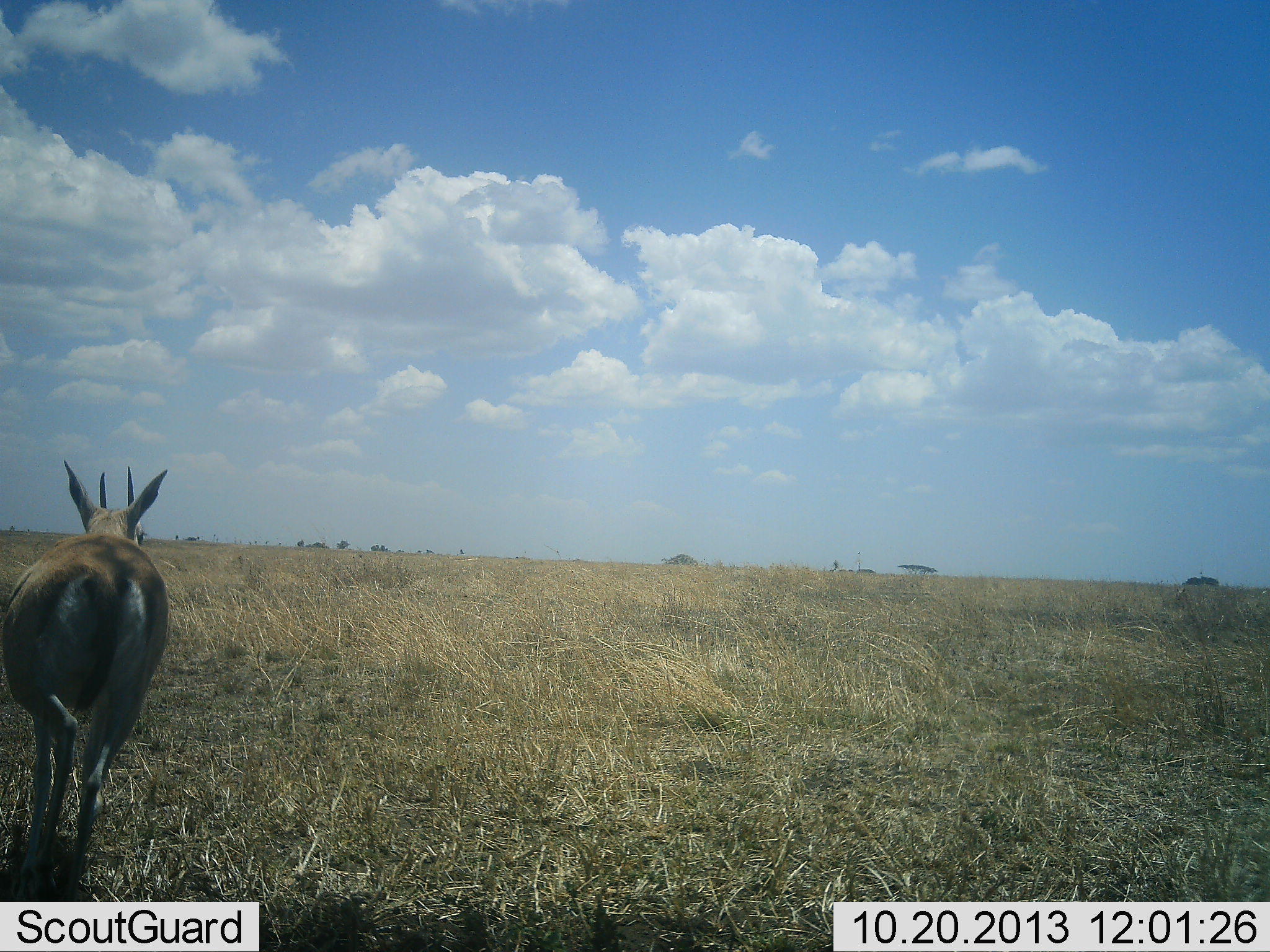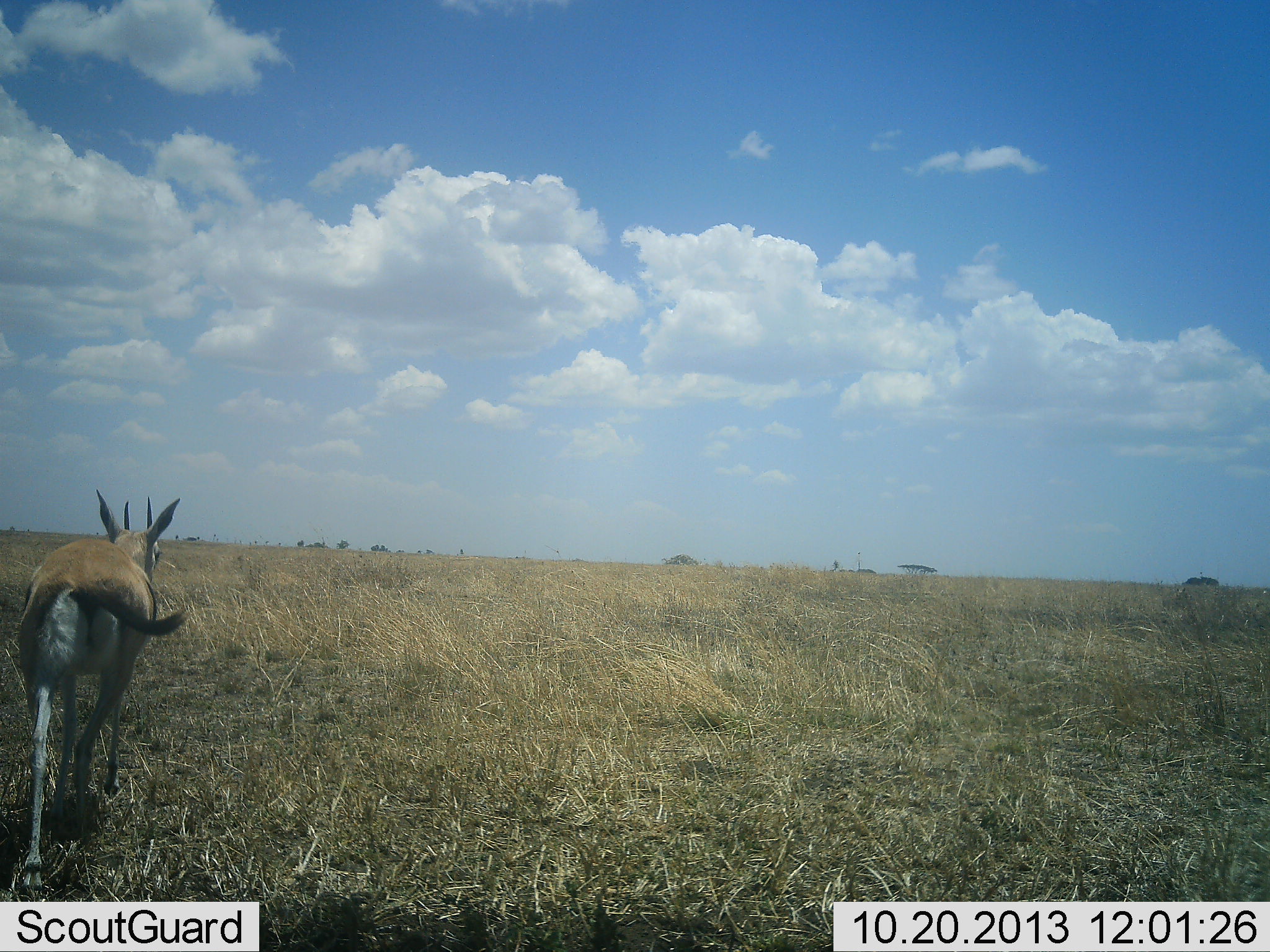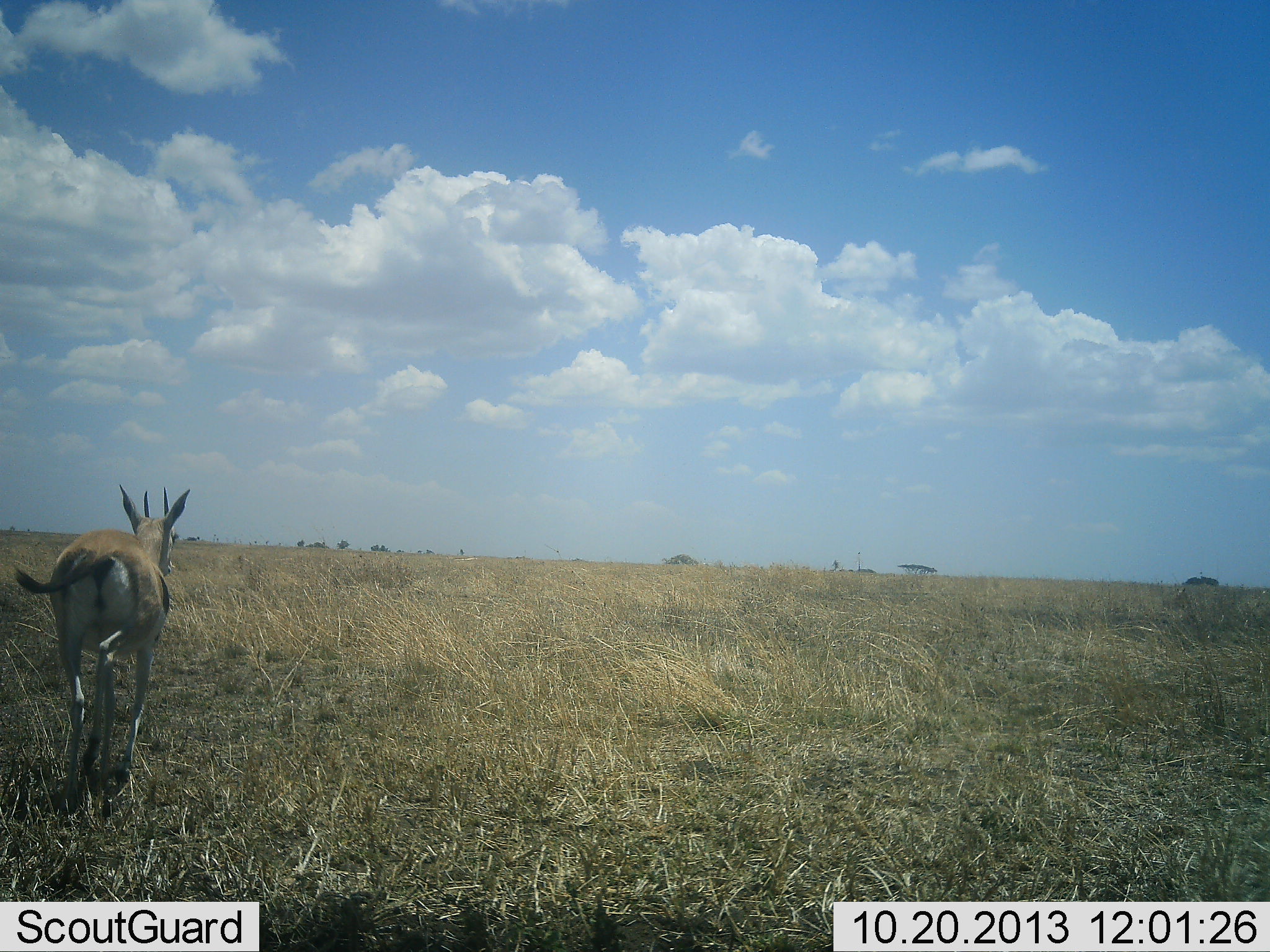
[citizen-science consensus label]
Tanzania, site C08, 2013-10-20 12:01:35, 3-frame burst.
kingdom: Animalia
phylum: Chordata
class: Mammalia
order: Artiodactyla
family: Bovidae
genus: Eudorcas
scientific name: Eudorcas thomsonii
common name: thomson's gazelle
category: gazellethomsons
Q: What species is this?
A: Gazellethomsons (thomson's gazelle) (Eudorcas thomsonii).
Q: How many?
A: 1.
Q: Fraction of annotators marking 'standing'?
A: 8%.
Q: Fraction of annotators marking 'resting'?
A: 0%.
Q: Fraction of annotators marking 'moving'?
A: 92%.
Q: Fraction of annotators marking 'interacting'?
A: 0%.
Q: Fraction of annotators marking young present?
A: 0%.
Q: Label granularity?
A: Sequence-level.